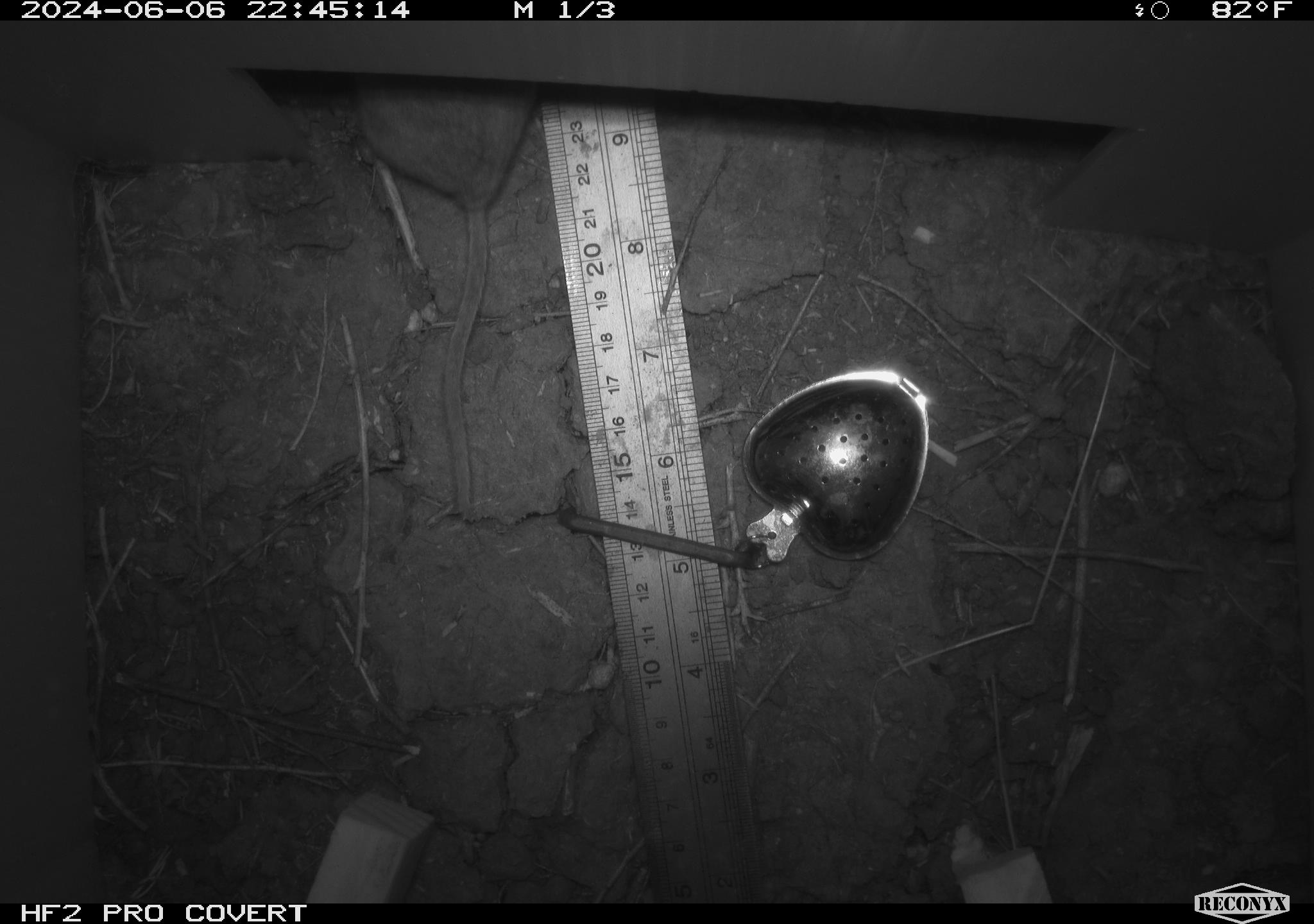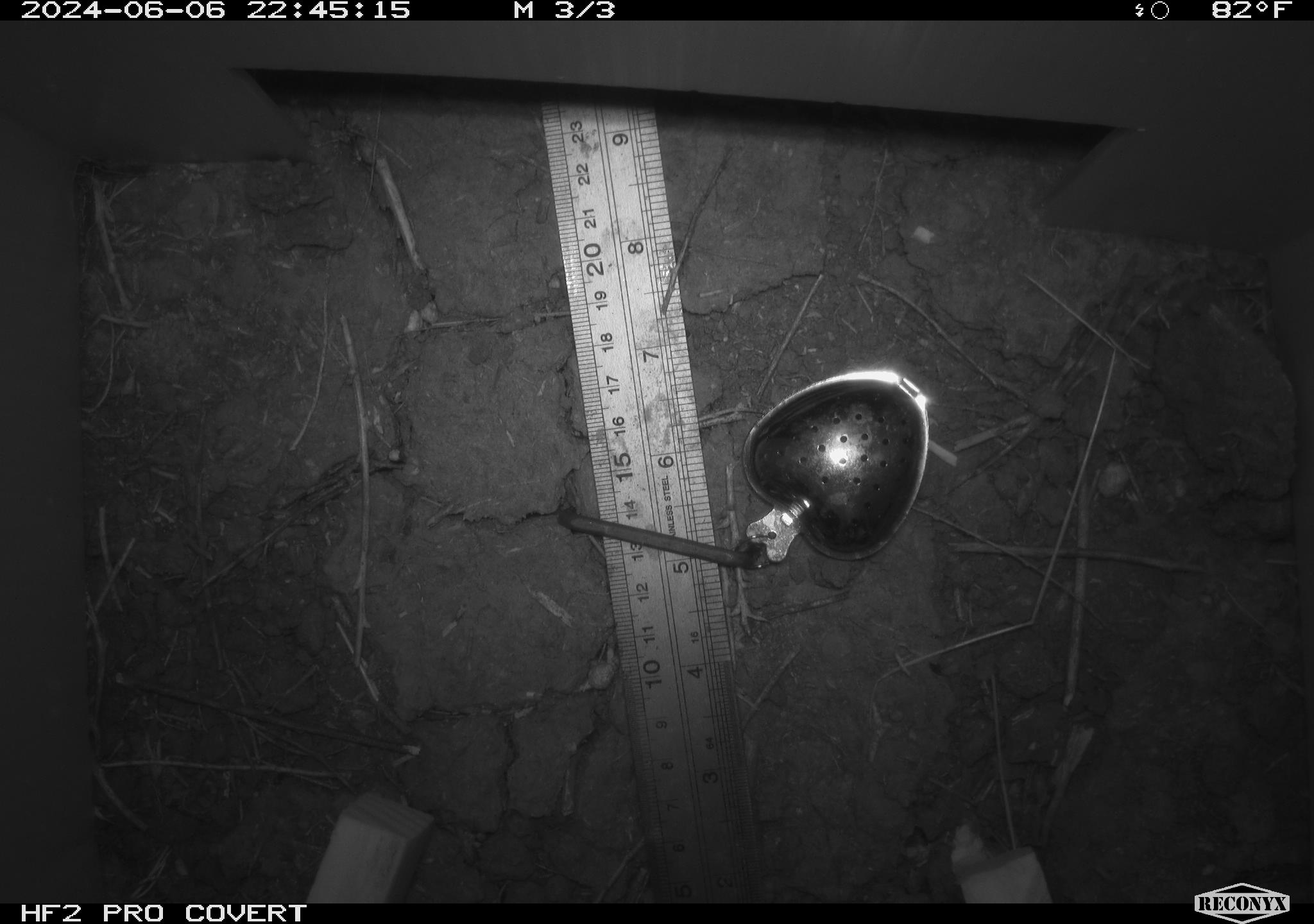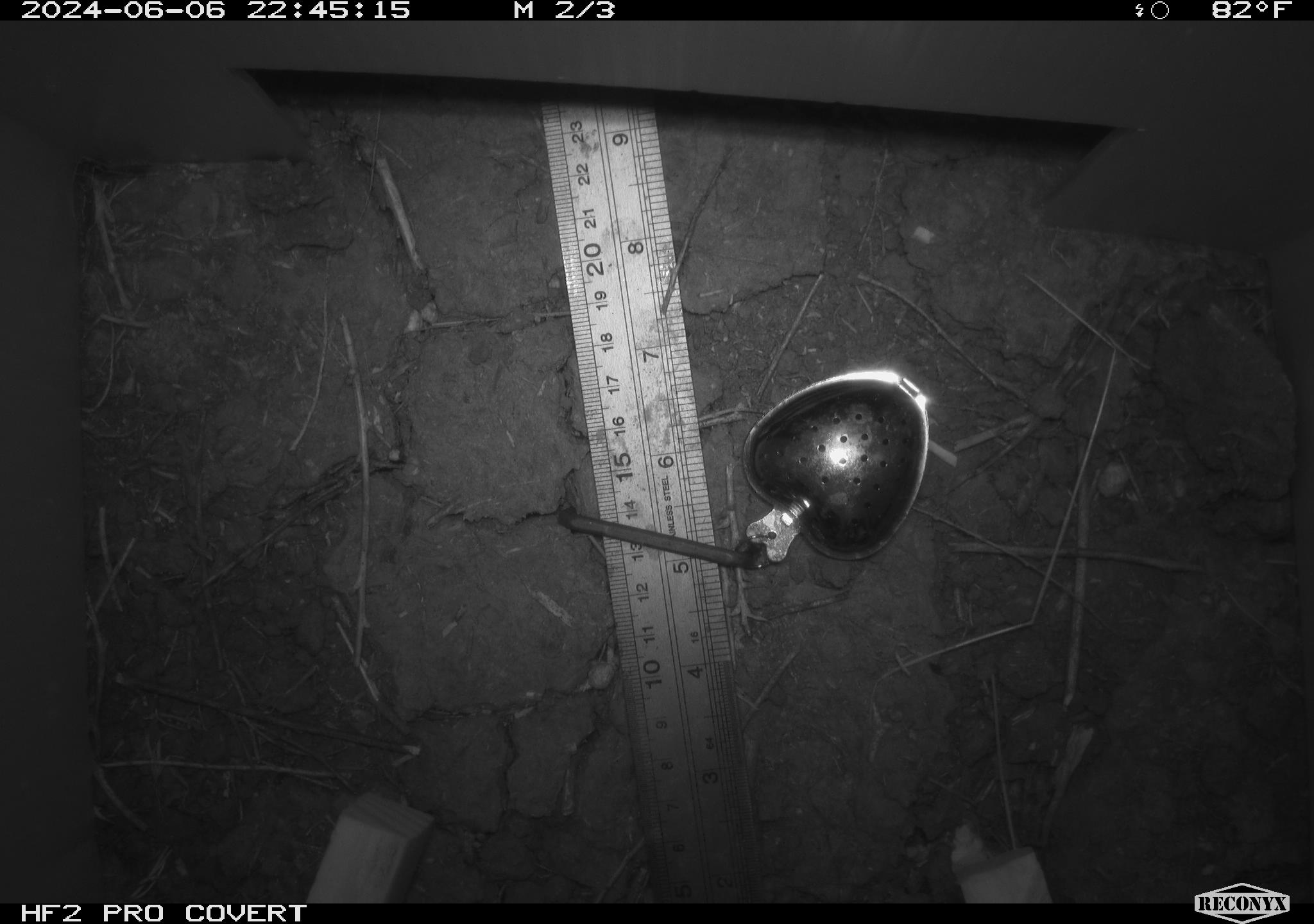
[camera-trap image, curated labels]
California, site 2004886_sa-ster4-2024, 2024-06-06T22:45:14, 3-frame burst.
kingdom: Animalia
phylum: Chordata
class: Mammalia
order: Rodentia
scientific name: Rodentia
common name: mouse species